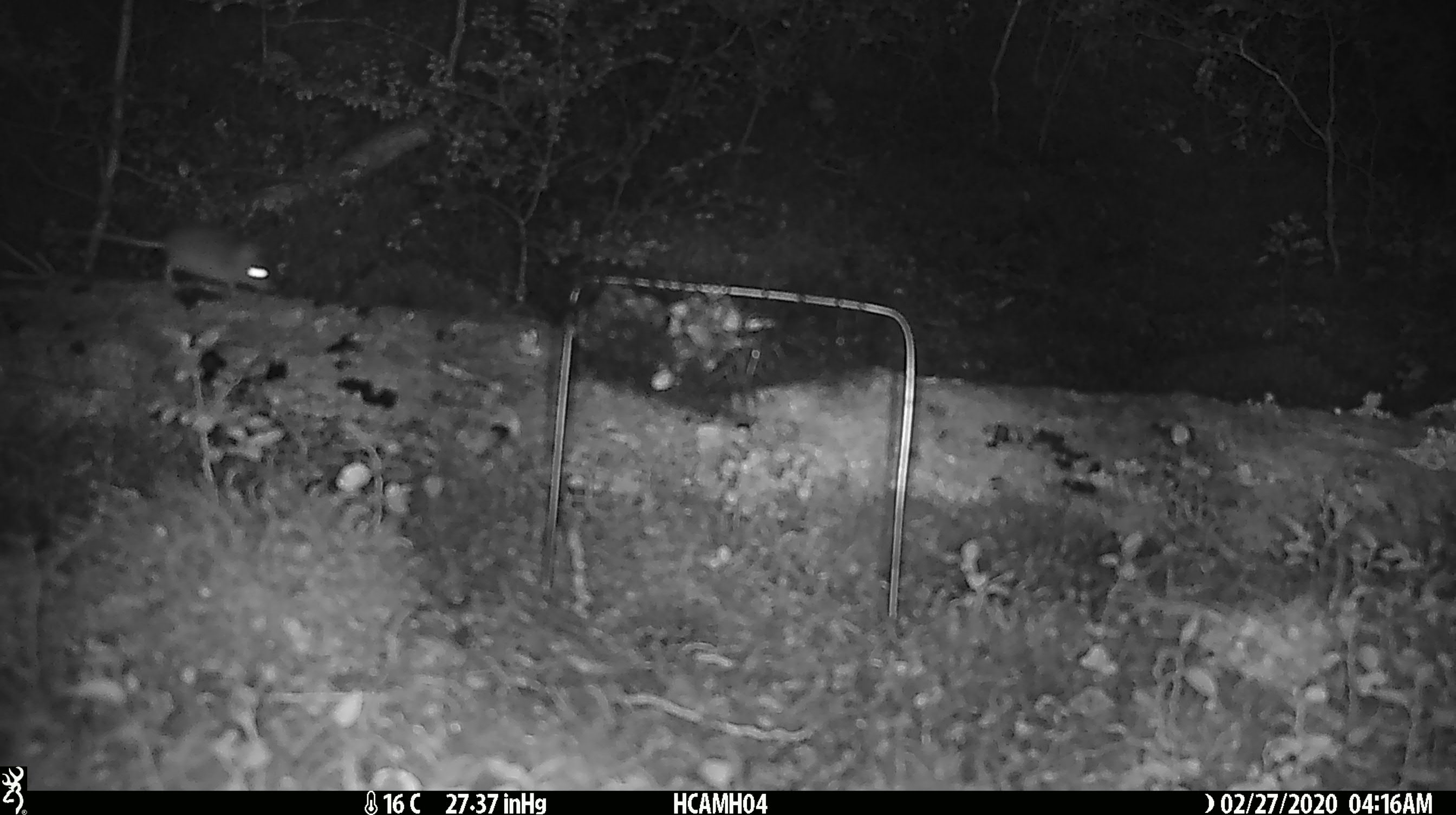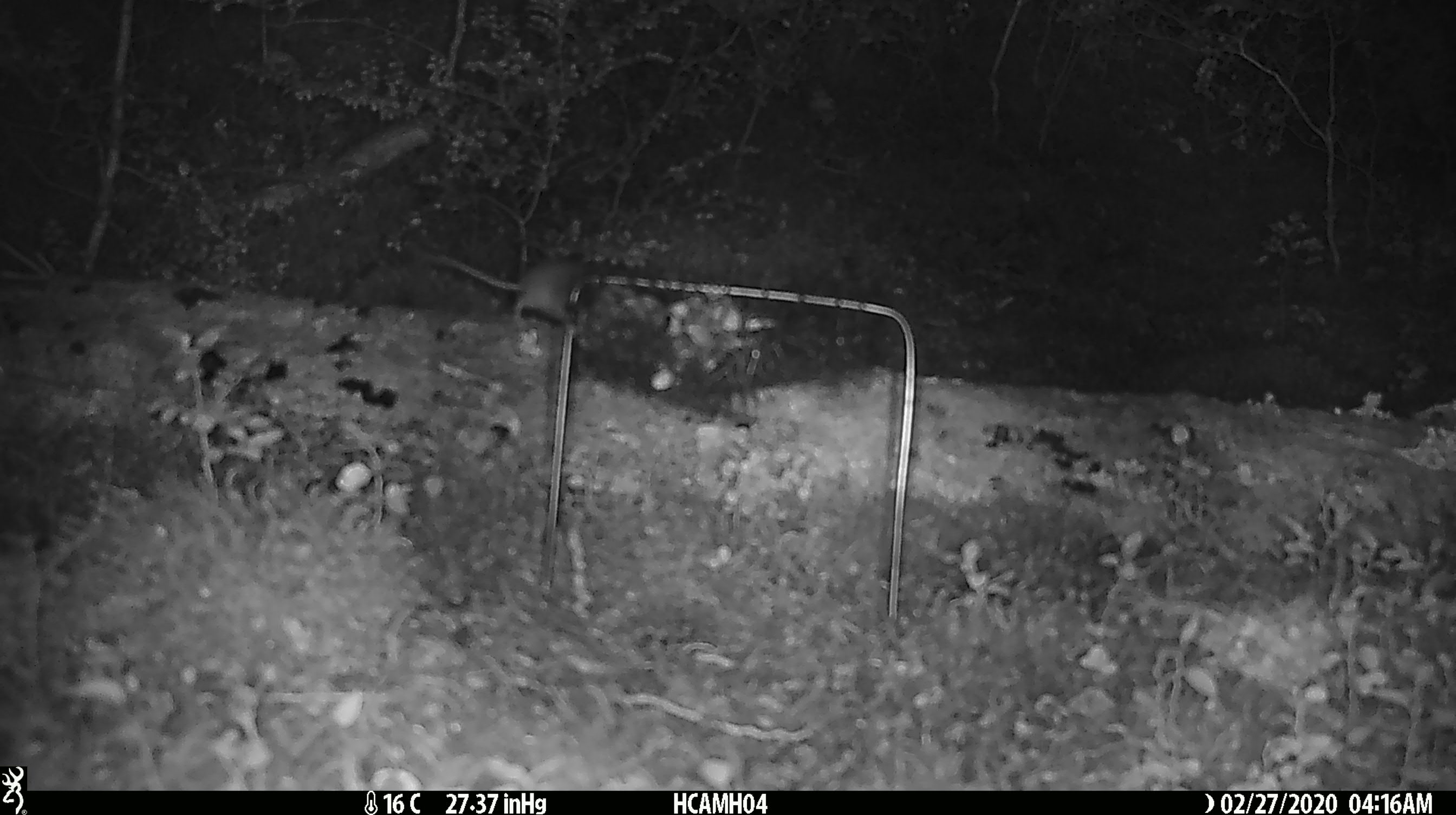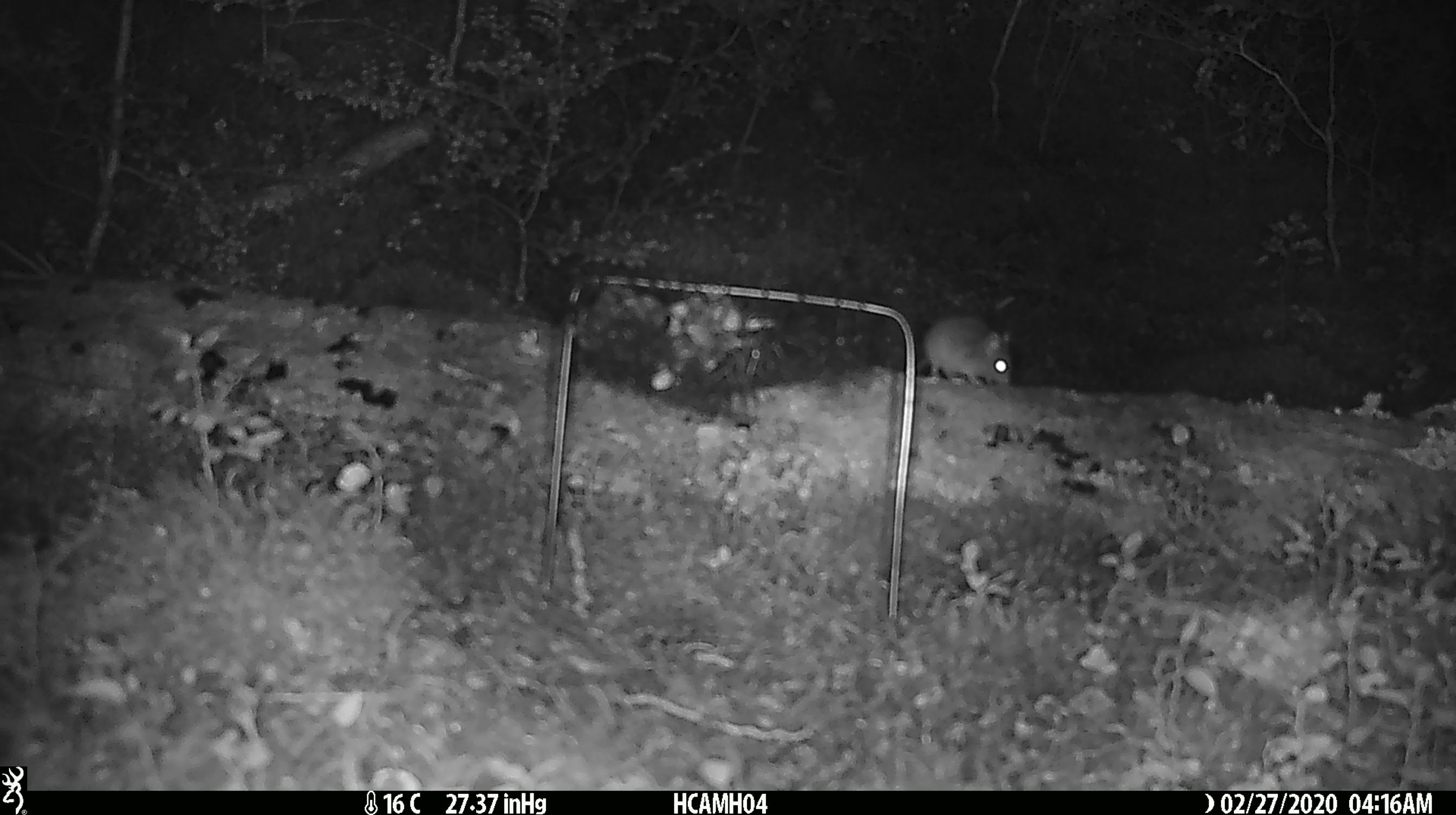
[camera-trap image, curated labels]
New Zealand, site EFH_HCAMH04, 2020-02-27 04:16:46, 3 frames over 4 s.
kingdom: Animalia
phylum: Chordata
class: Mammalia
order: Rodentia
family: Muridae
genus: Mus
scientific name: Mus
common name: mouse